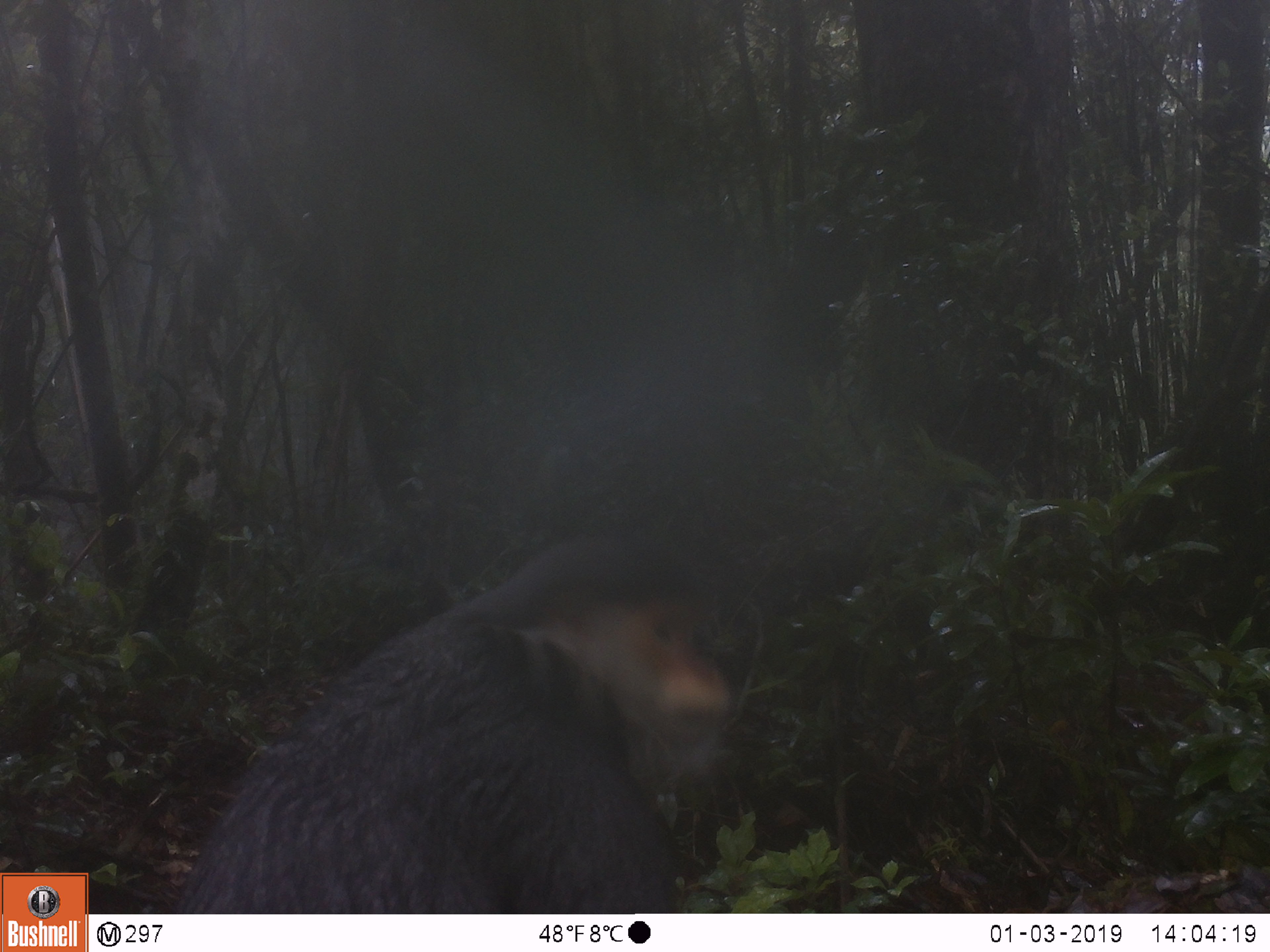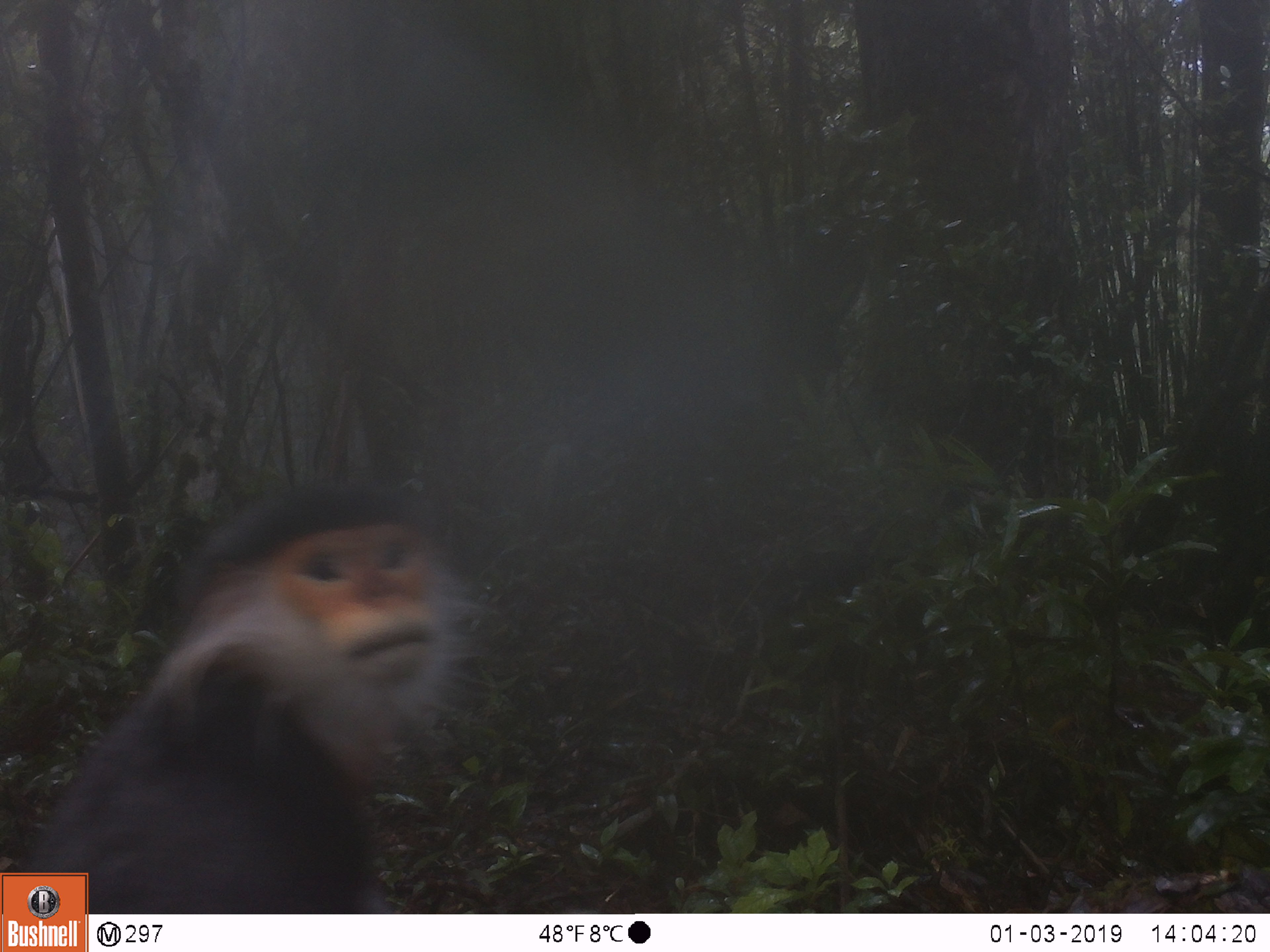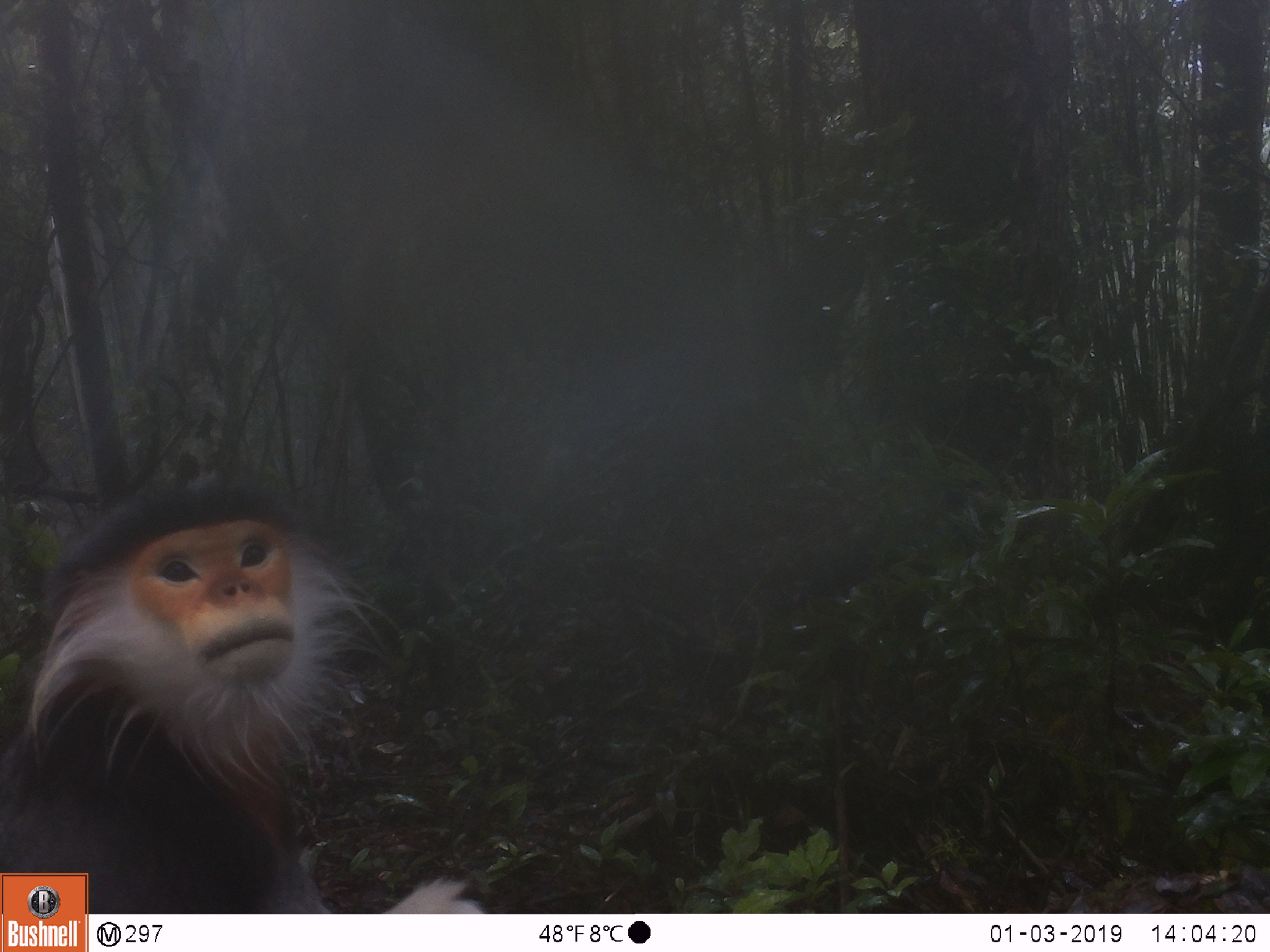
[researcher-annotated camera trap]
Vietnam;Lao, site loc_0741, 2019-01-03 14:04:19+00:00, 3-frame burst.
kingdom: Animalia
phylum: Chordata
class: Mammalia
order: Primates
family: Cercopithecidae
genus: Pygathrix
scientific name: Pygathrix nemaeus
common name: red-shanked douc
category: red shanked douc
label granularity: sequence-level